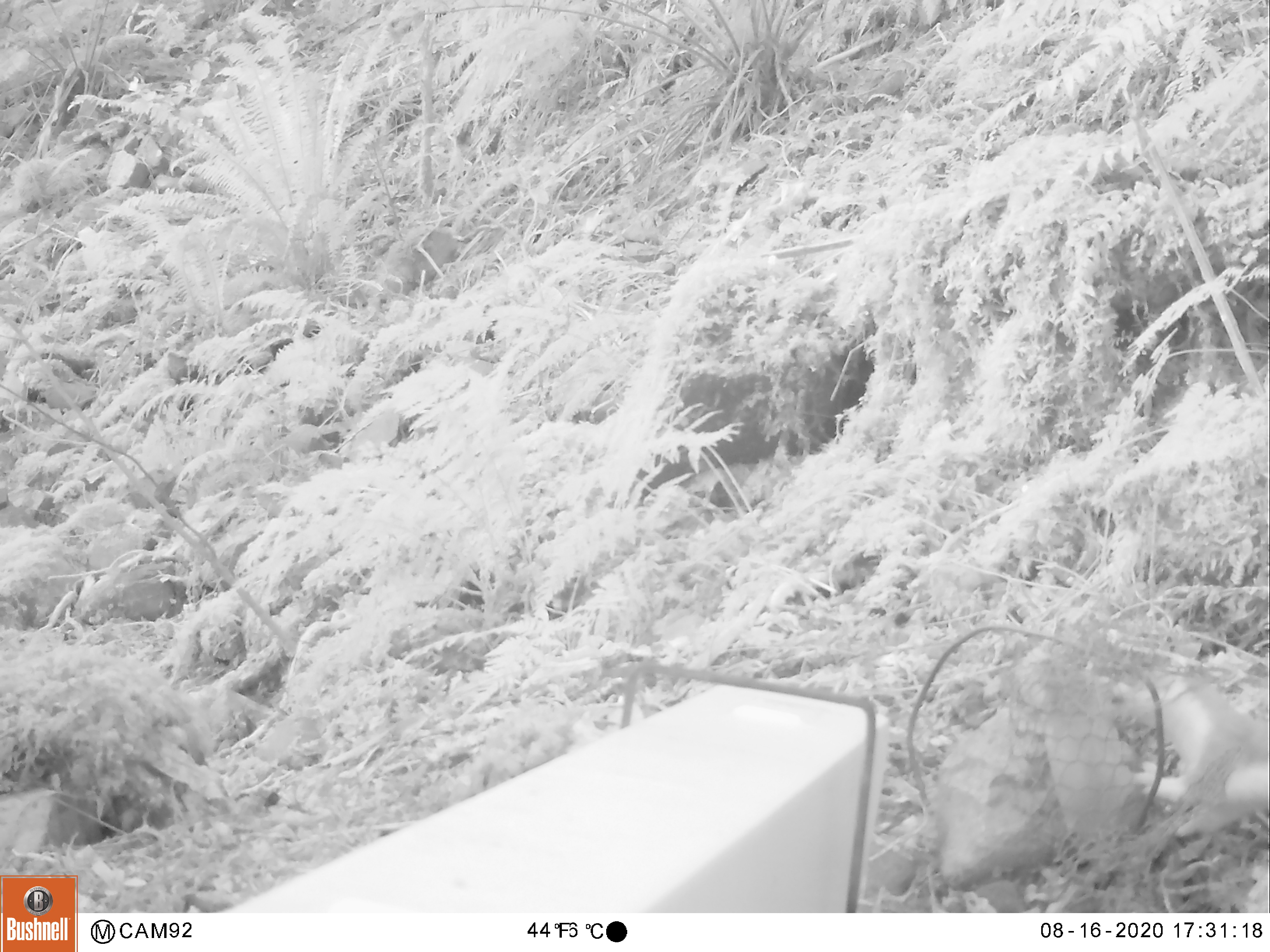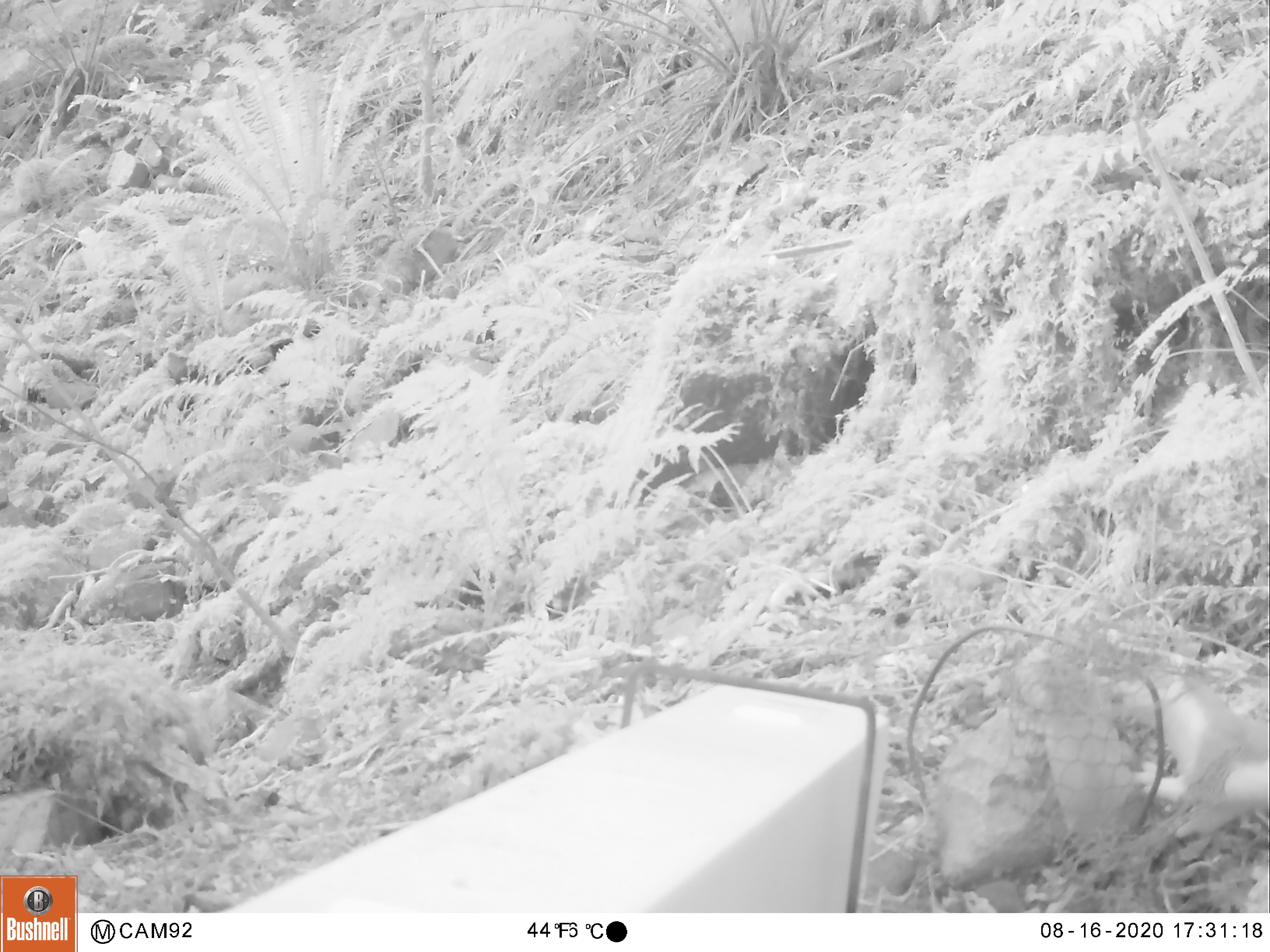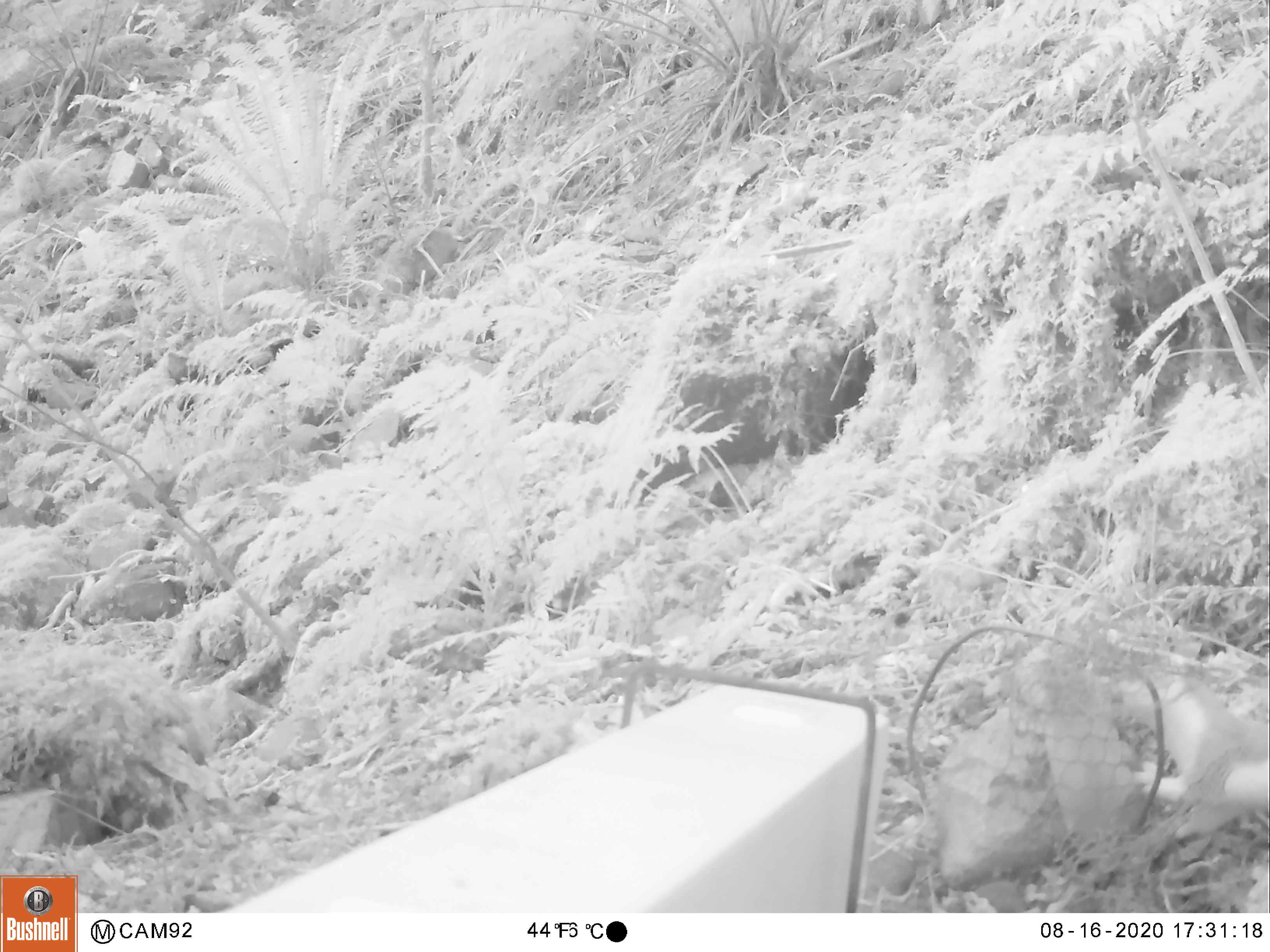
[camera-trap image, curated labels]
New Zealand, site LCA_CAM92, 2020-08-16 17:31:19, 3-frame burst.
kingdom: Animalia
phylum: Chordata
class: Mammalia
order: Carnivora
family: Mustelidae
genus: Mustela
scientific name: Mustela erminea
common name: stoat